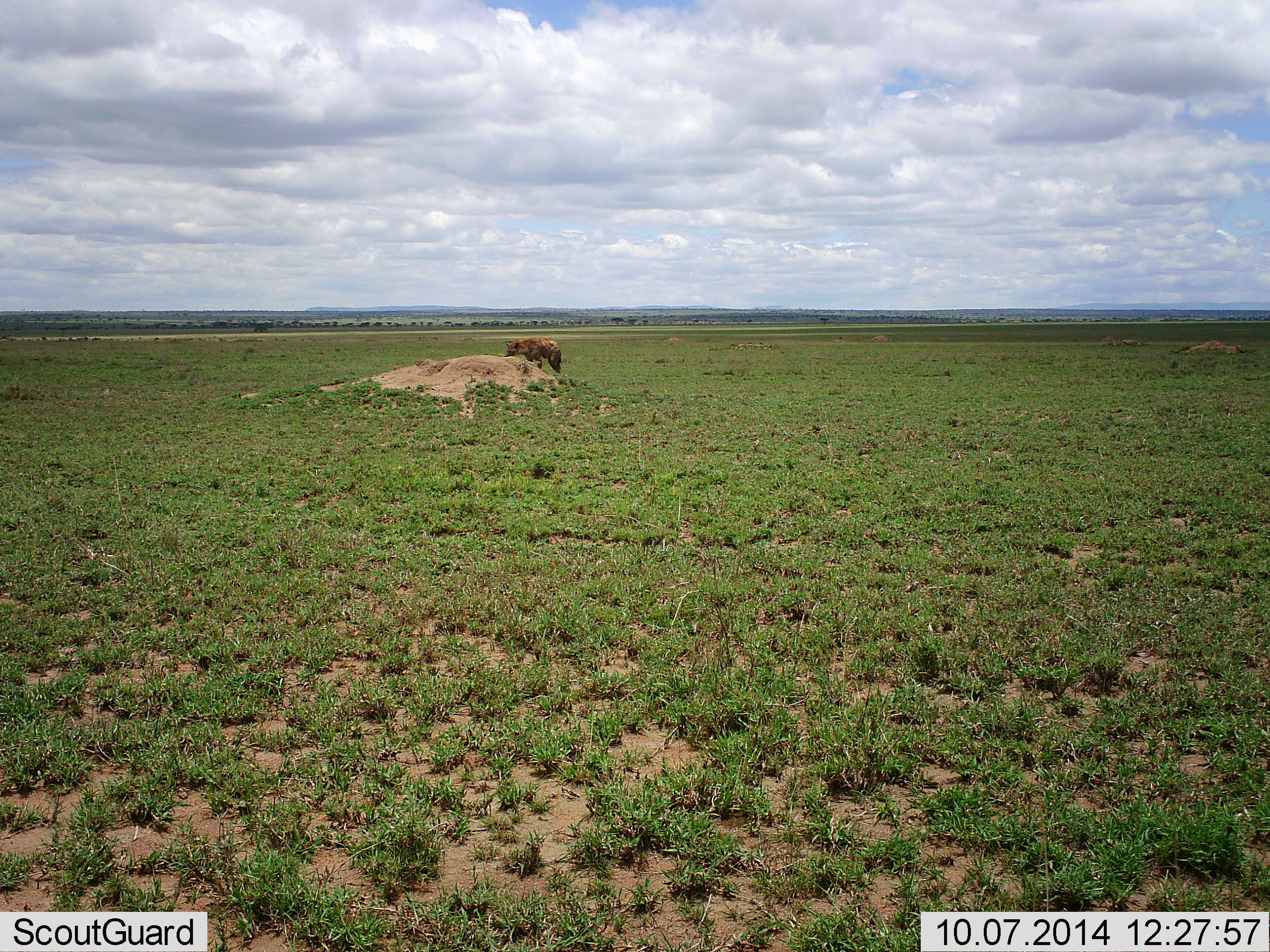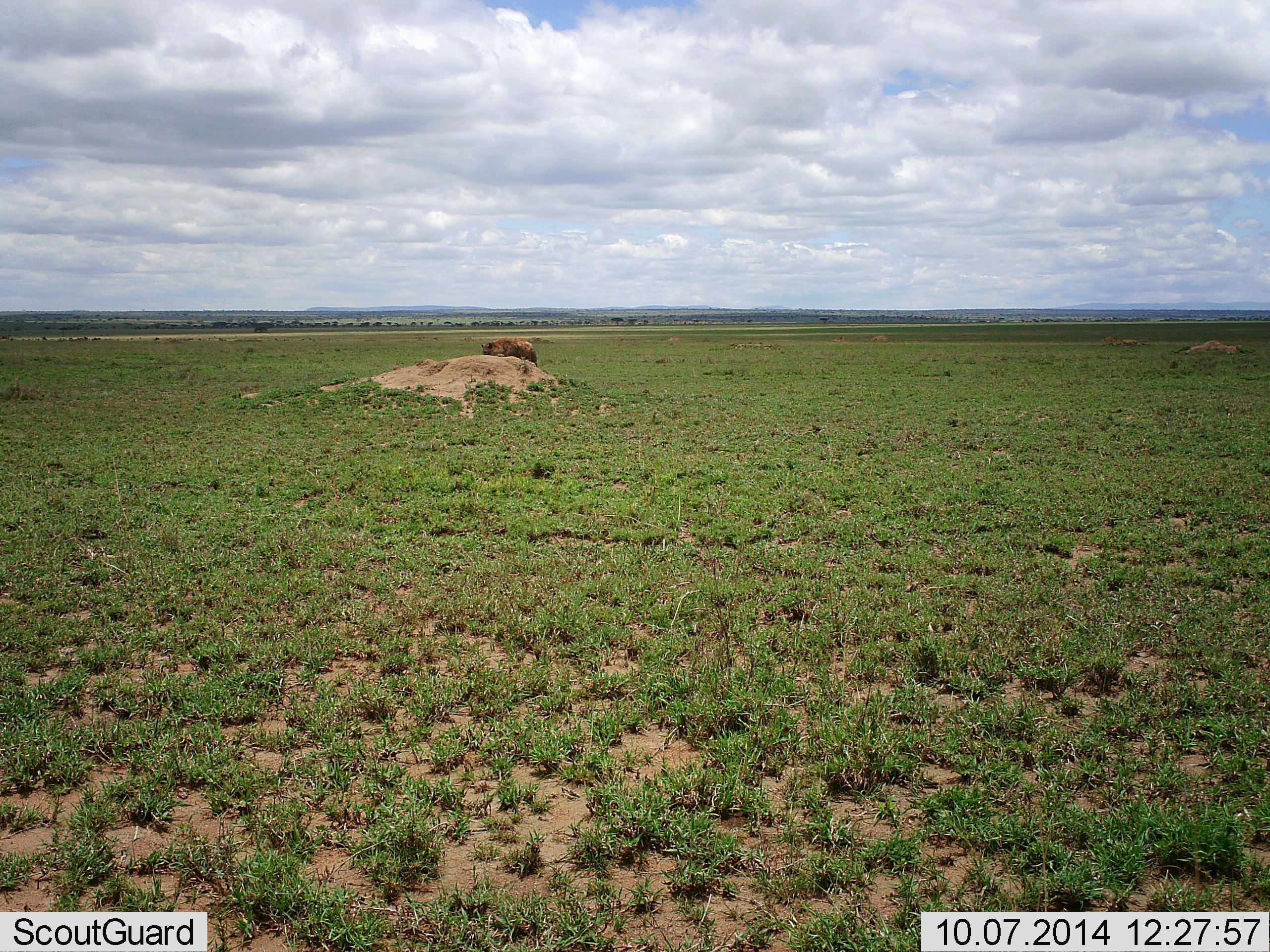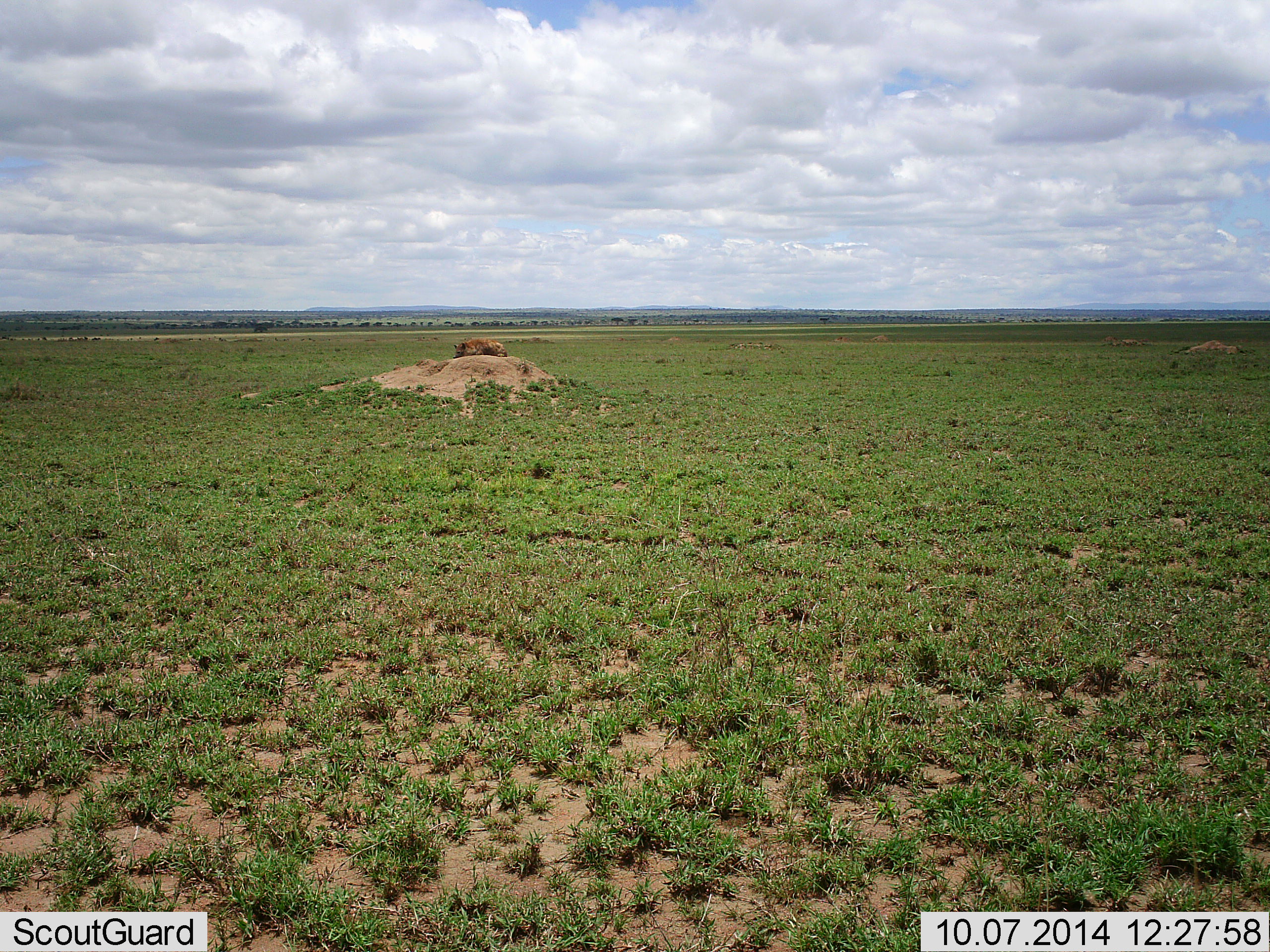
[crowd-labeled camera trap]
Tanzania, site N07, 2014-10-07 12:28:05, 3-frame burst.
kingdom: Animalia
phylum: Chordata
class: Mammalia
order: Carnivora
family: Hyaenidae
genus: Crocuta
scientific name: Crocuta crocuta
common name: spotted hyena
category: hyenaspotted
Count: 1.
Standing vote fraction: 11%.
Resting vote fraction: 0%.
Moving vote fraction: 89%.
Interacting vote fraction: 0%.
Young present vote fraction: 0%.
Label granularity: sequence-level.